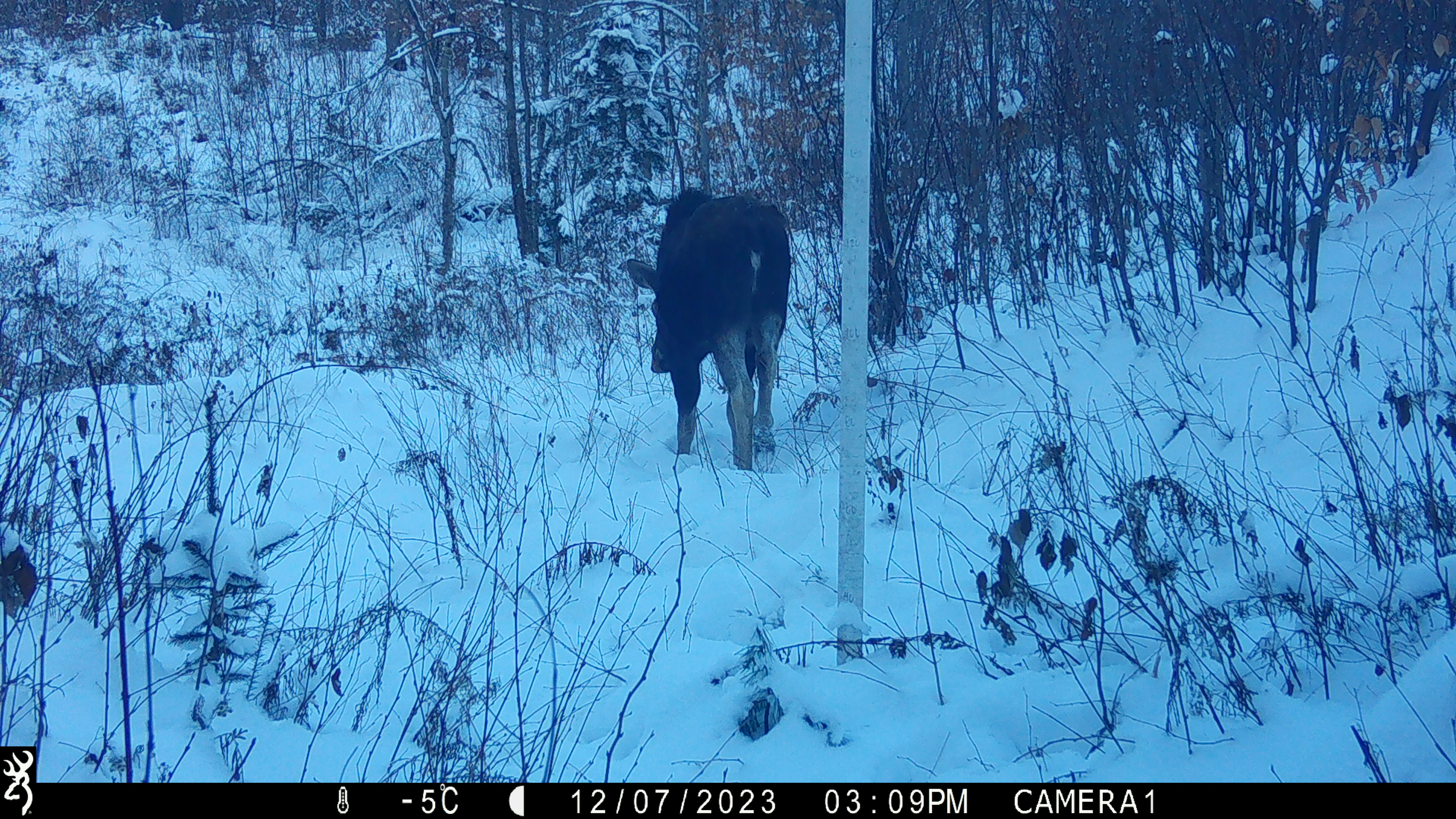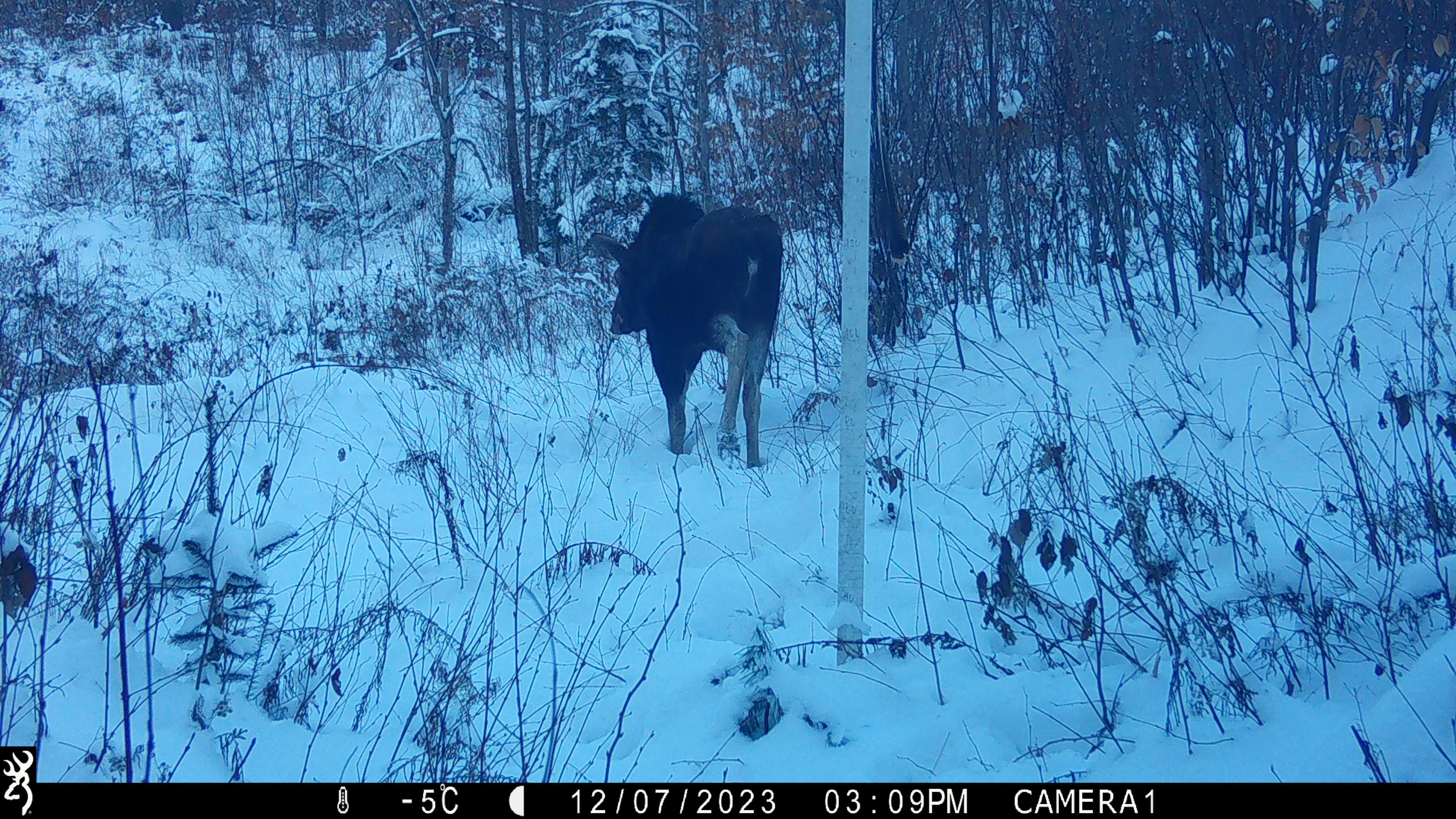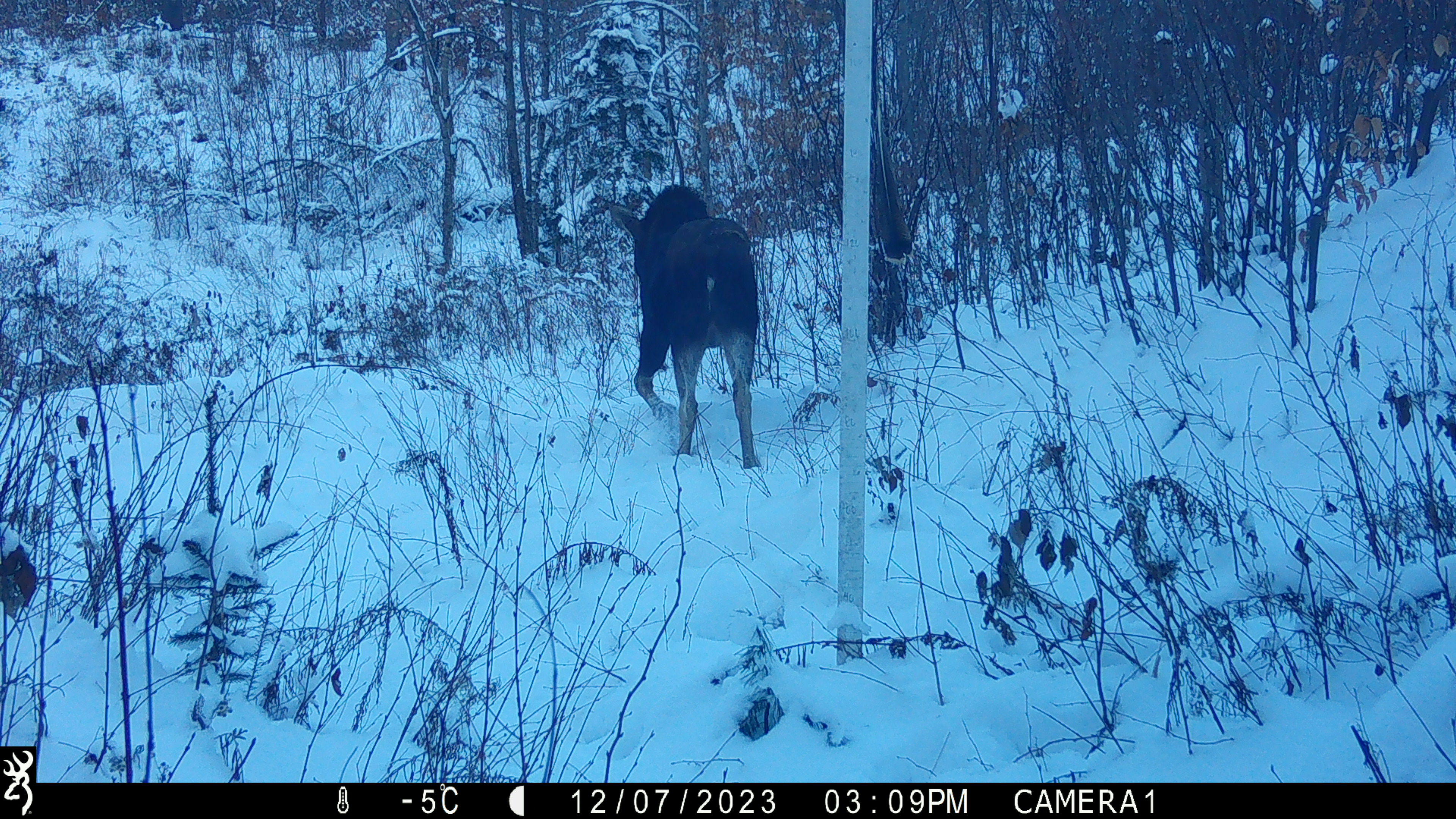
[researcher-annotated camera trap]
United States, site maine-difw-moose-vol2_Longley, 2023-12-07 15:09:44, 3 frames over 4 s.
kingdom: Animalia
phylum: Chordata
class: Mammalia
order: Artiodactyla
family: Cervidae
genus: Alces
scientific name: Alces alces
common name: moose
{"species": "moose (Alces alces)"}